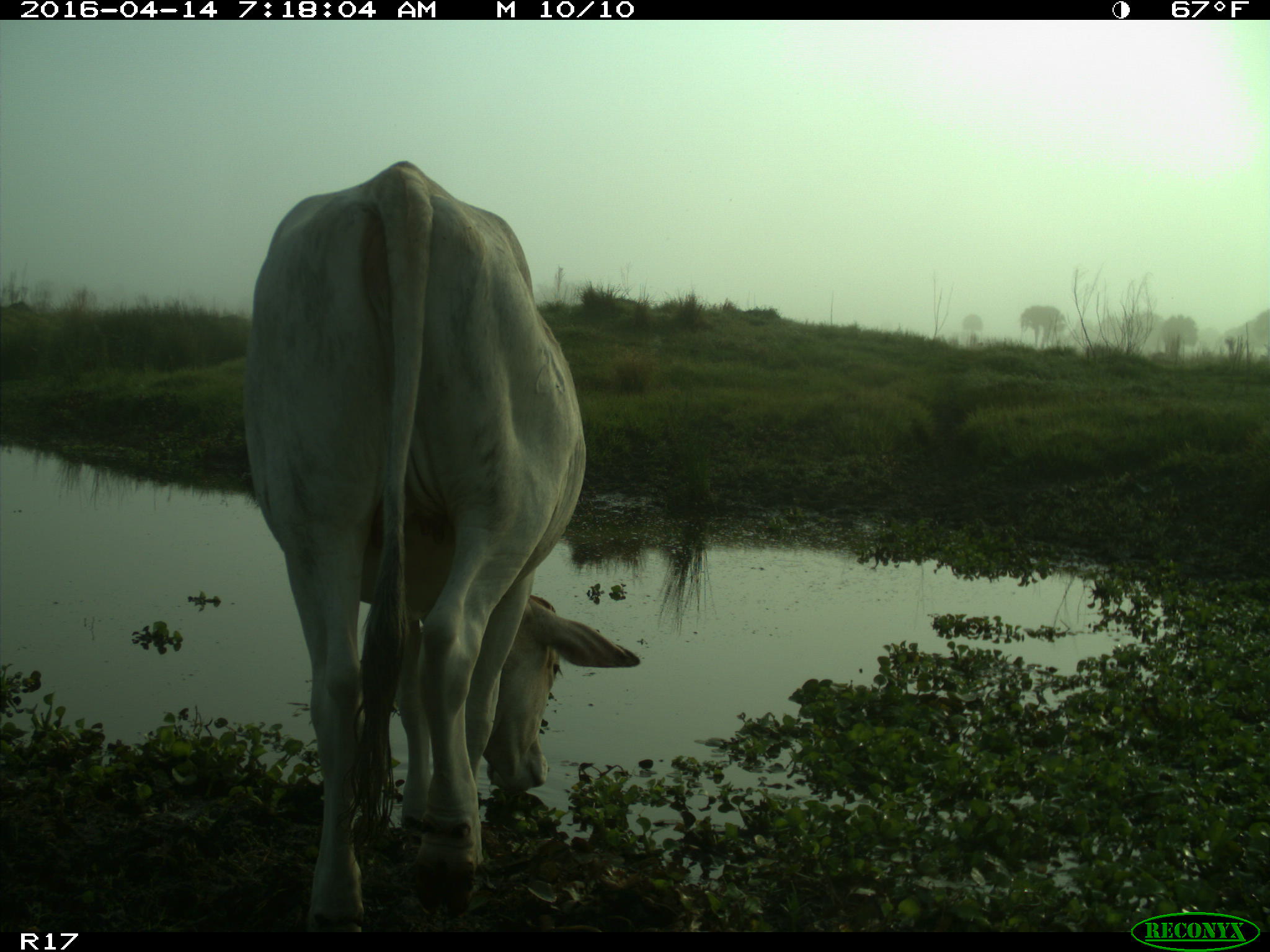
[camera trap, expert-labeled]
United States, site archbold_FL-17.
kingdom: Animalia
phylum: Chordata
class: Mammalia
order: Artiodactyla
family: Bovidae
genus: Bos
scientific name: Bos taurus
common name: domestic cow